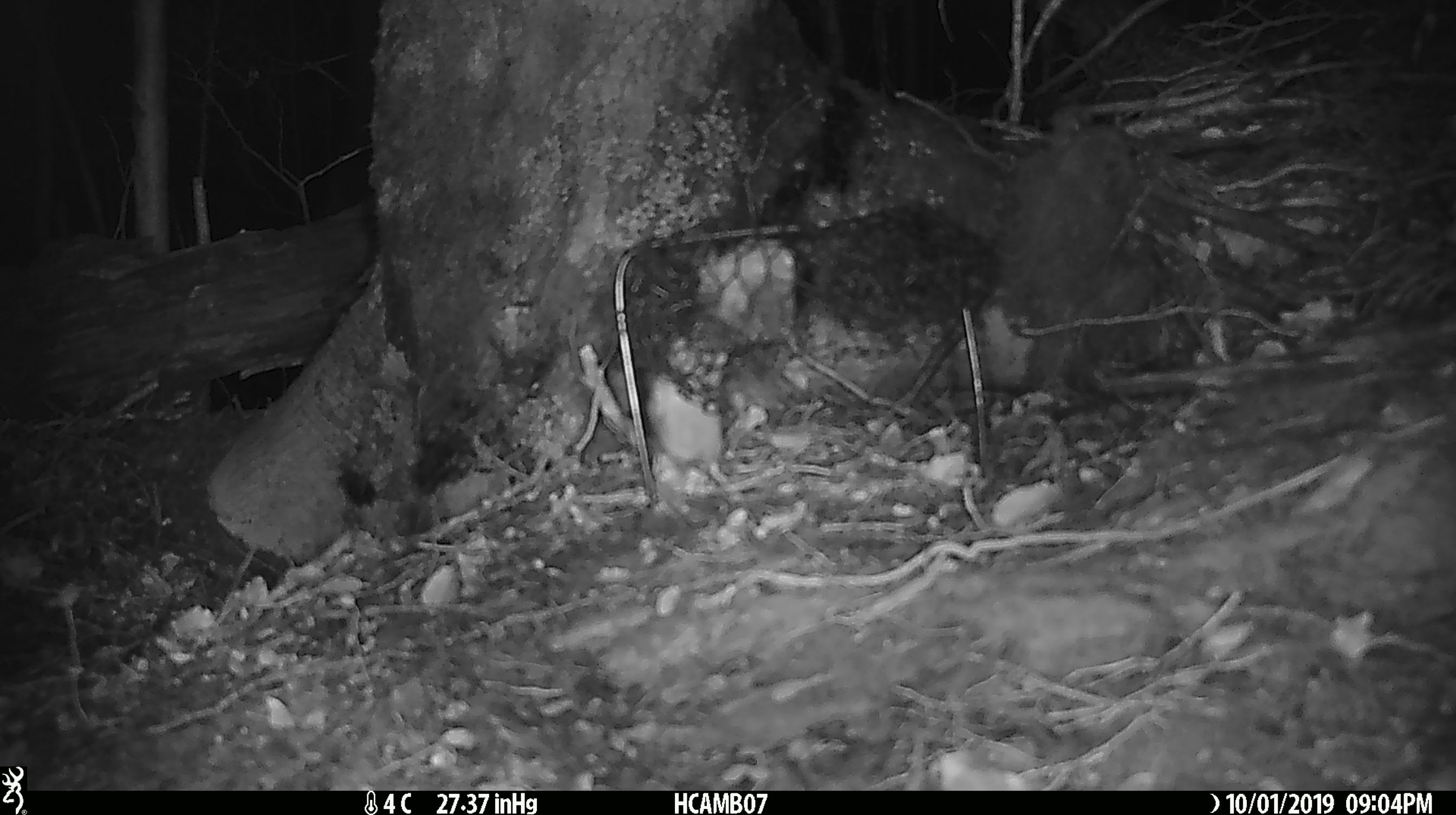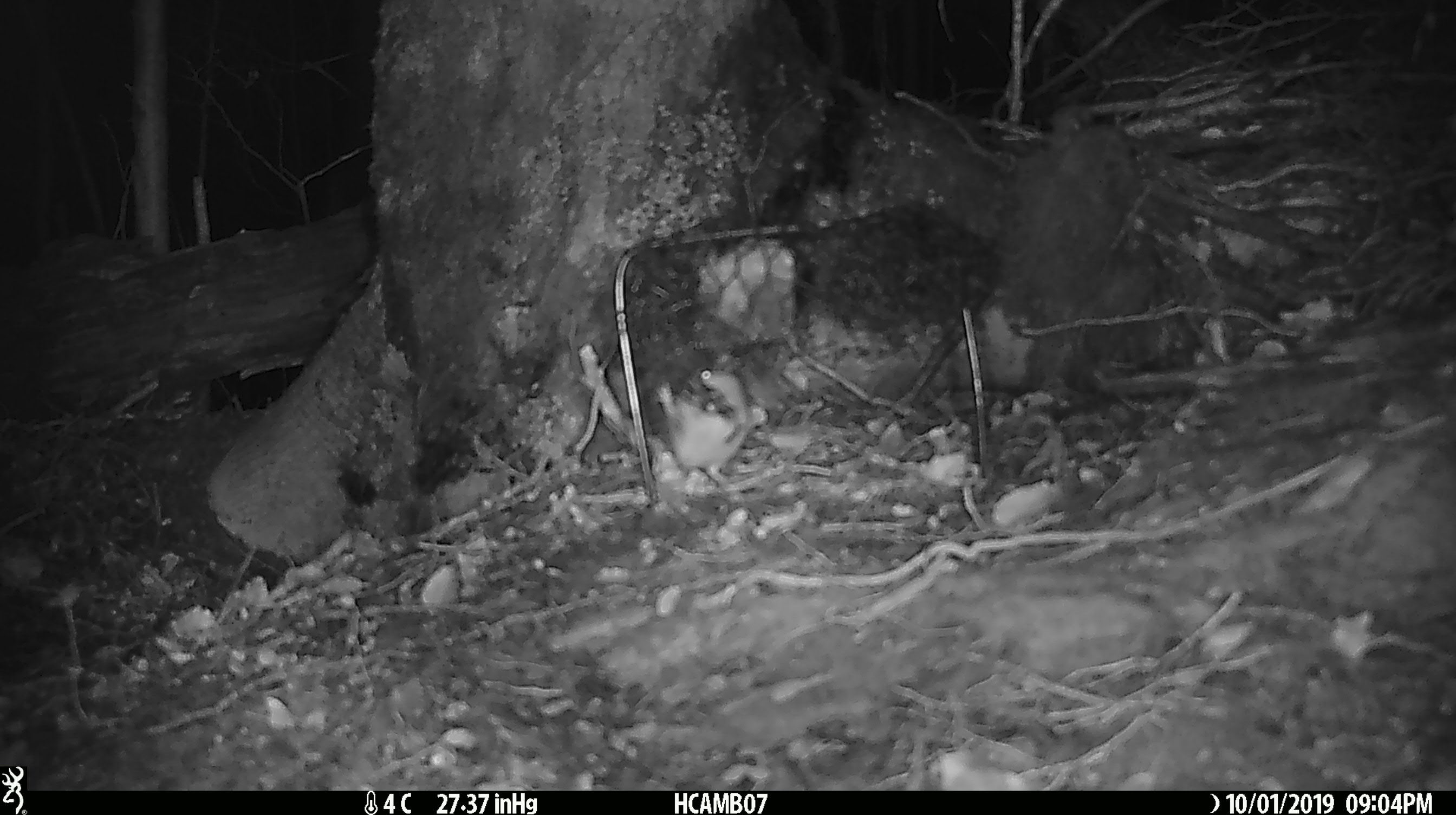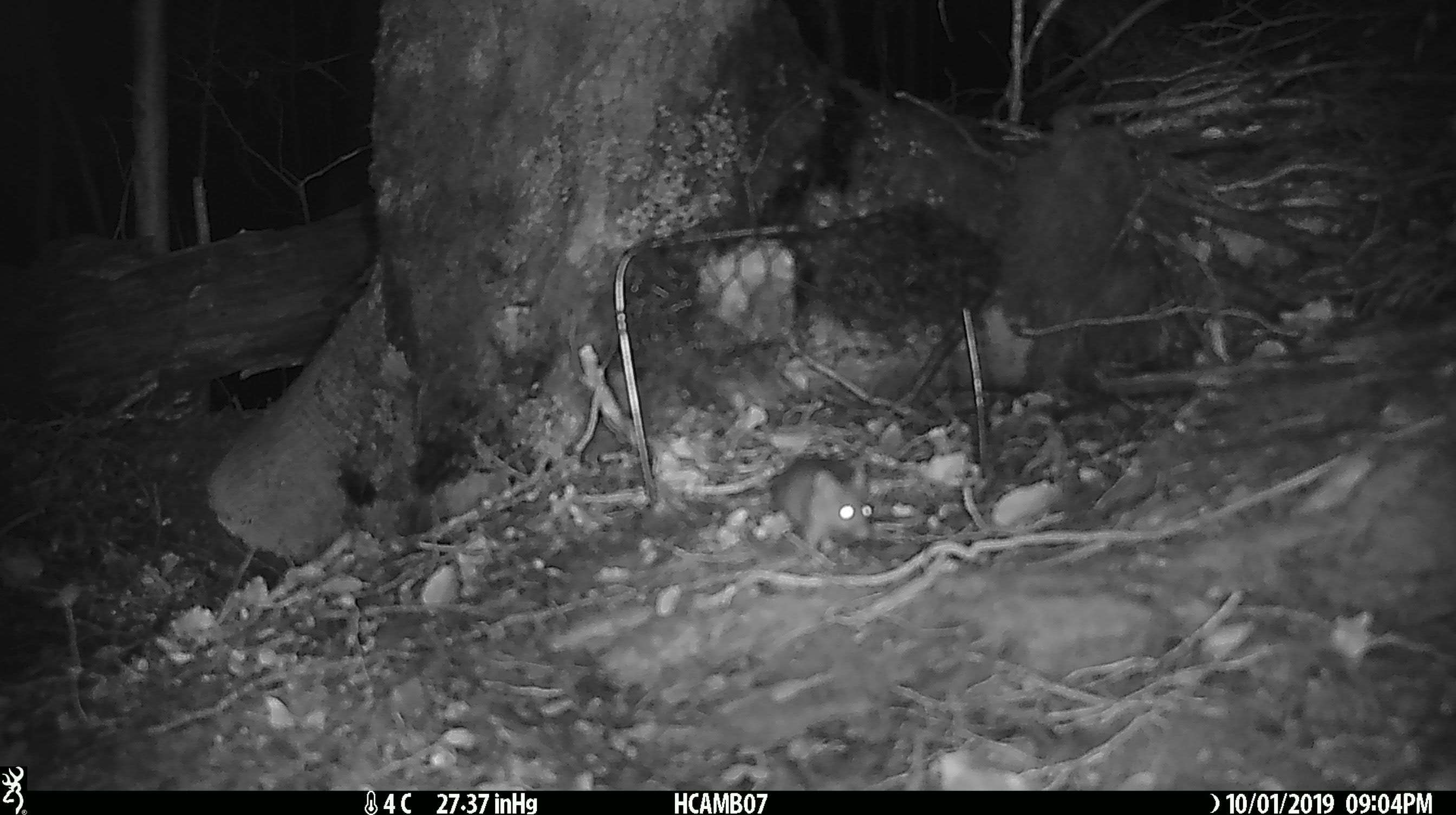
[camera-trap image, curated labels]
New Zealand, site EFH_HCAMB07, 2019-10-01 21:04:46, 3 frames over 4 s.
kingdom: Animalia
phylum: Chordata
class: Mammalia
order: Rodentia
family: Muridae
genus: Mus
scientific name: Mus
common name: mouse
Mouse (Mus).